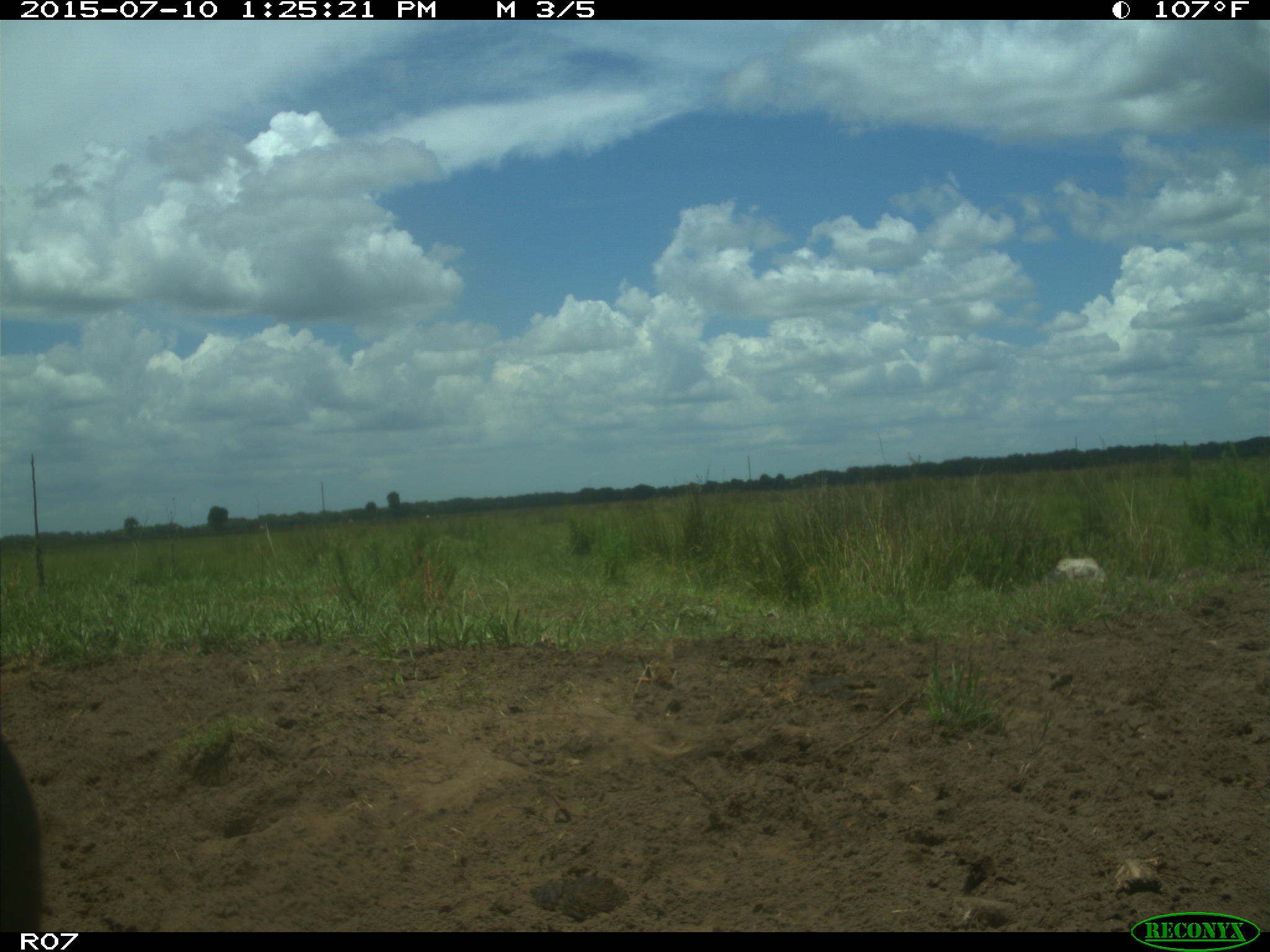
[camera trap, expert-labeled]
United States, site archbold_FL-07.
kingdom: Animalia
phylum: Chordata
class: Mammalia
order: Artiodactyla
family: Bovidae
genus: Bos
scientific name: Bos taurus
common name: domestic cow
Bos taurus (domestic cow).